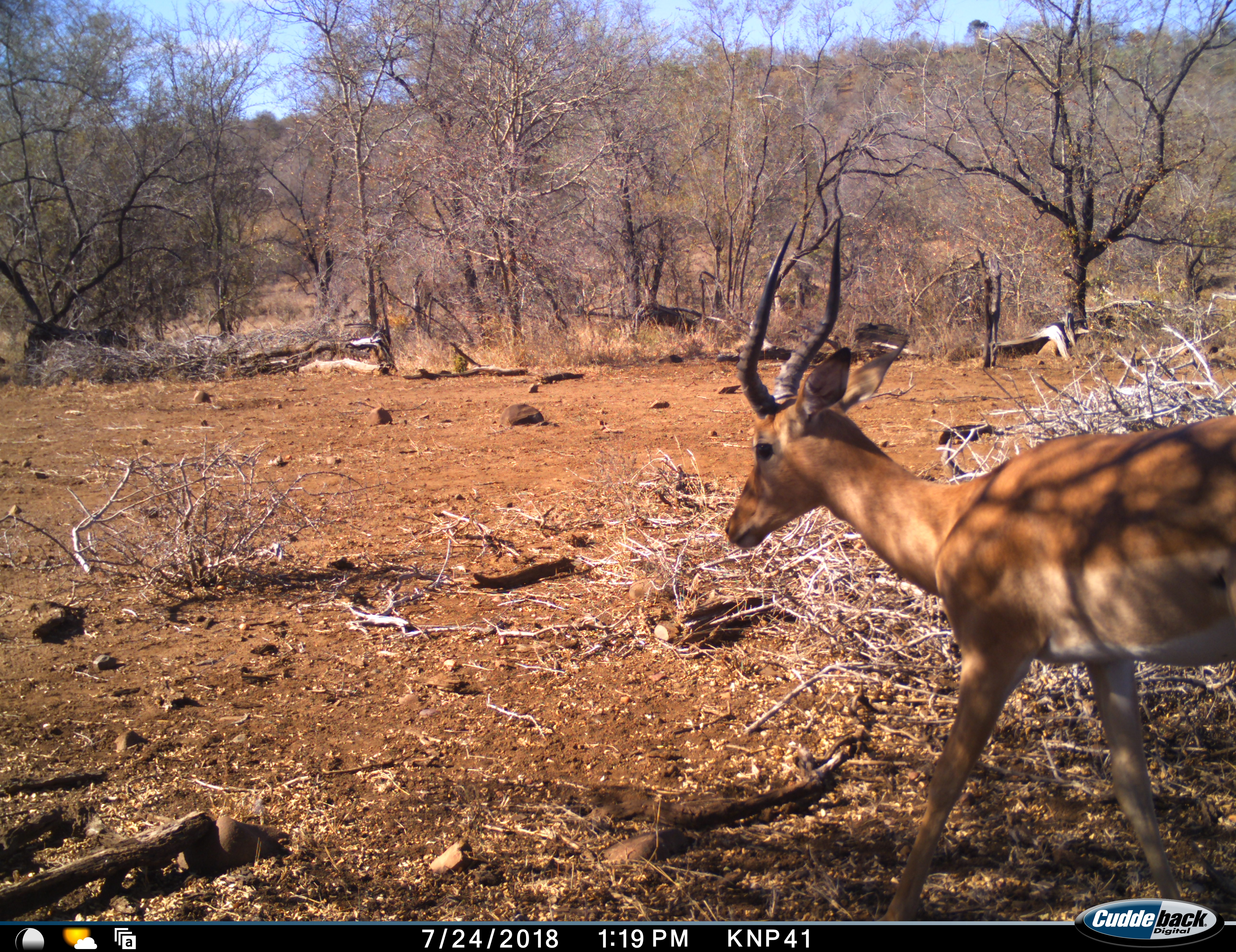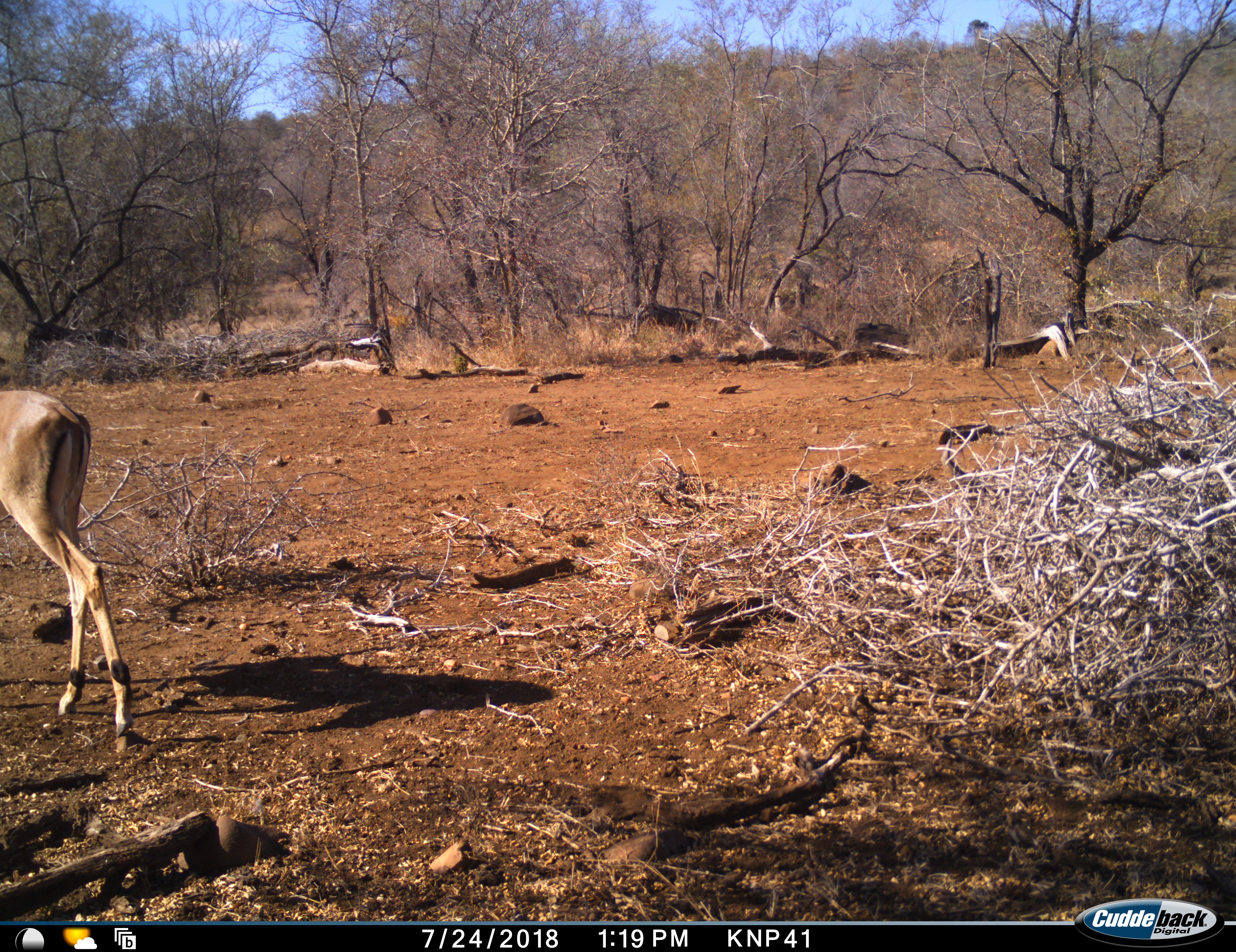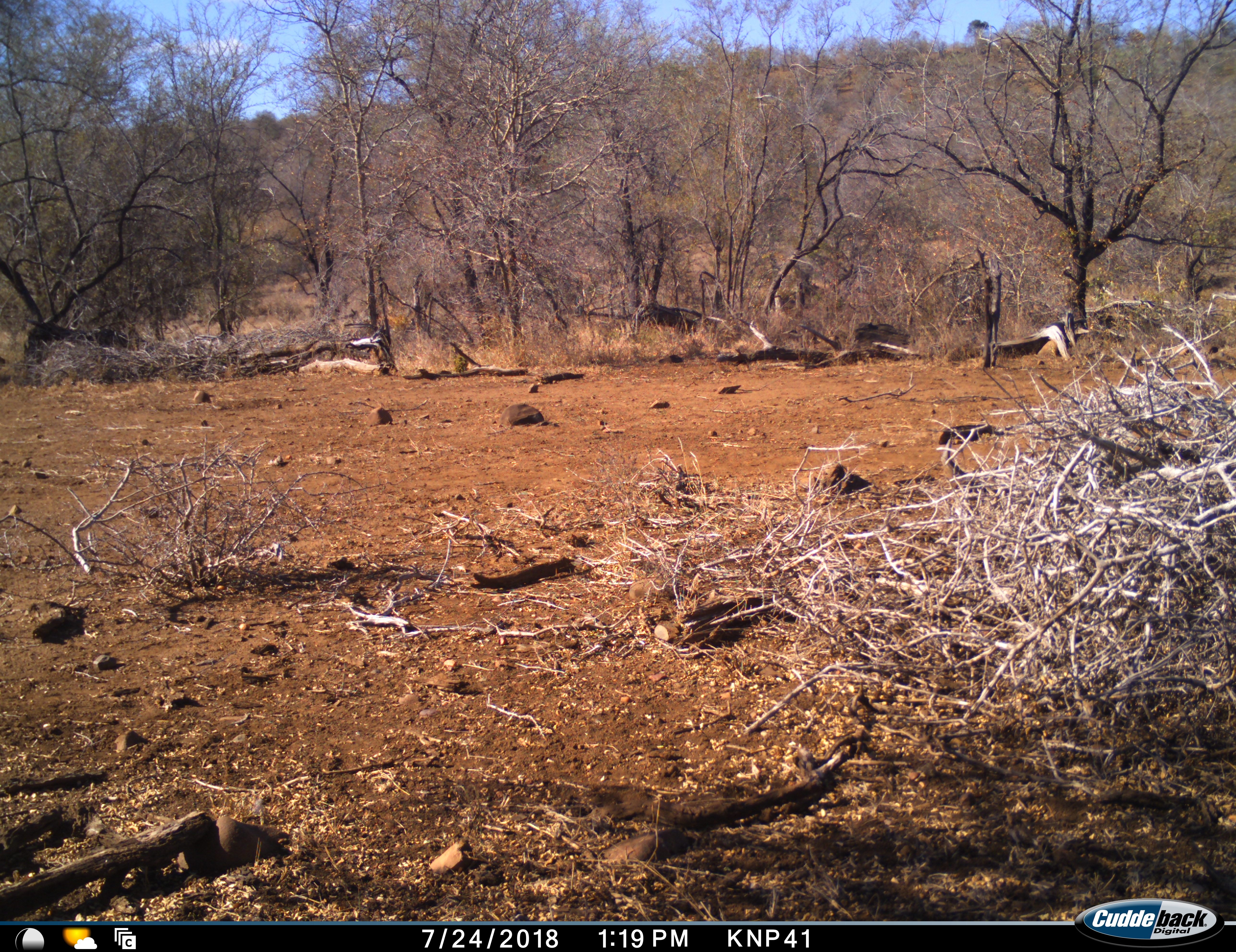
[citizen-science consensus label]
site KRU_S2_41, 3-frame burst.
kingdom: Animalia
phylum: Chordata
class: Mammalia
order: Artiodactyla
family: Bovidae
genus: Aepyceros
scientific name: Aepyceros melampus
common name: impala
Impala (Aepyceros melampus), count 1. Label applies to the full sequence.